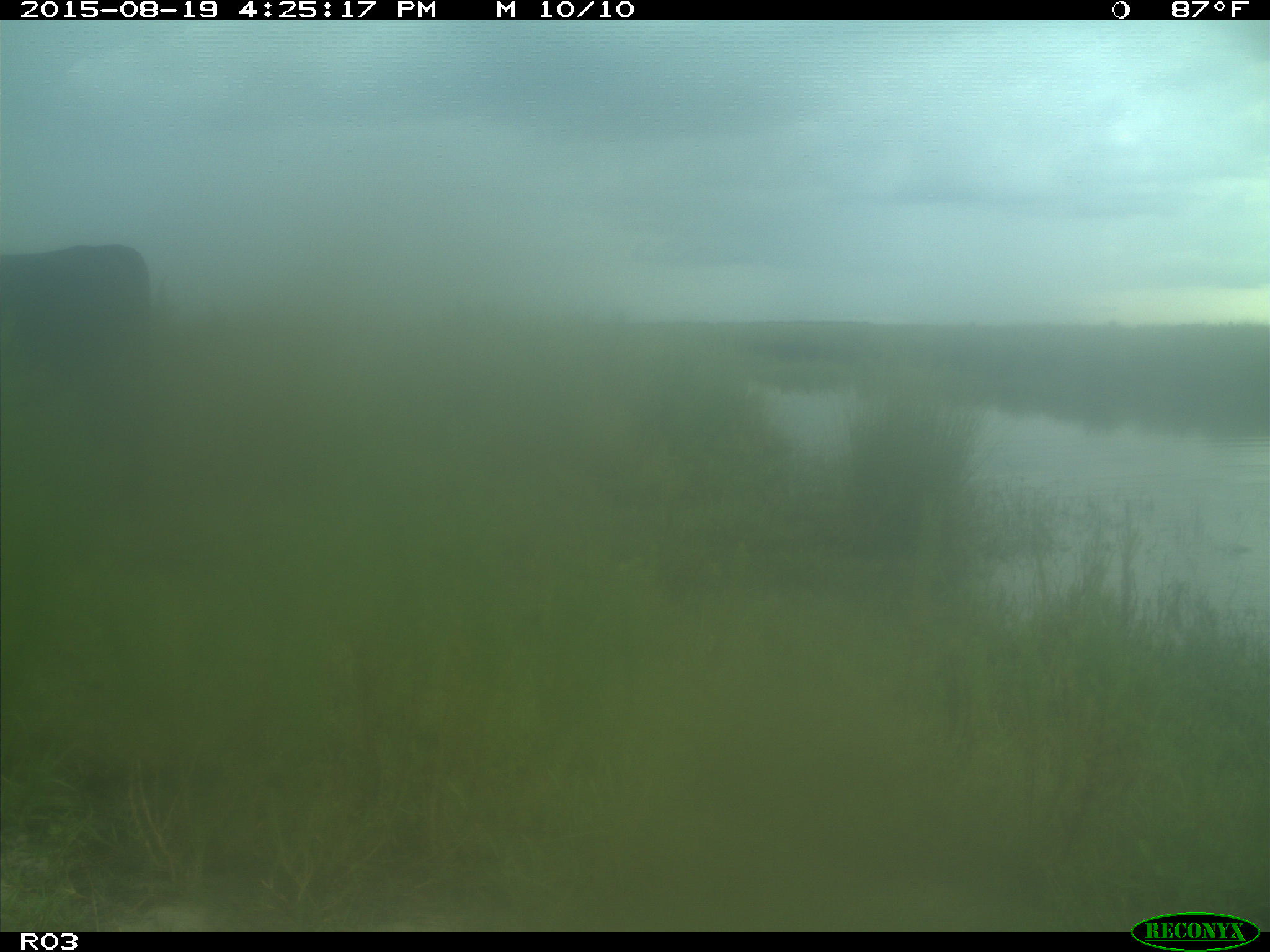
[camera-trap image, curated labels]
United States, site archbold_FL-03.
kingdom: Animalia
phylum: Chordata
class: Mammalia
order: Artiodactyla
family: Bovidae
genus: Bos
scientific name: Bos taurus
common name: domestic cow